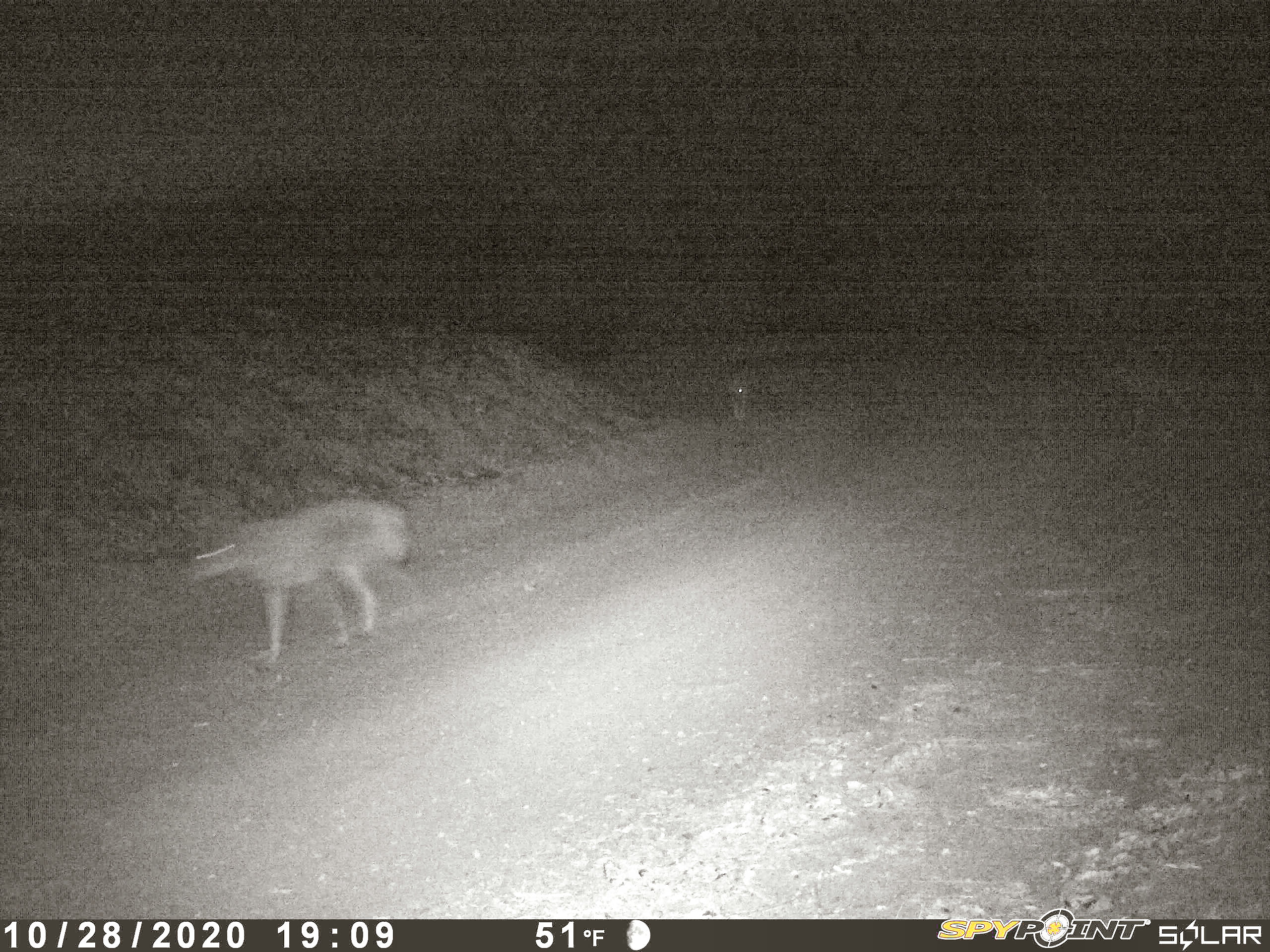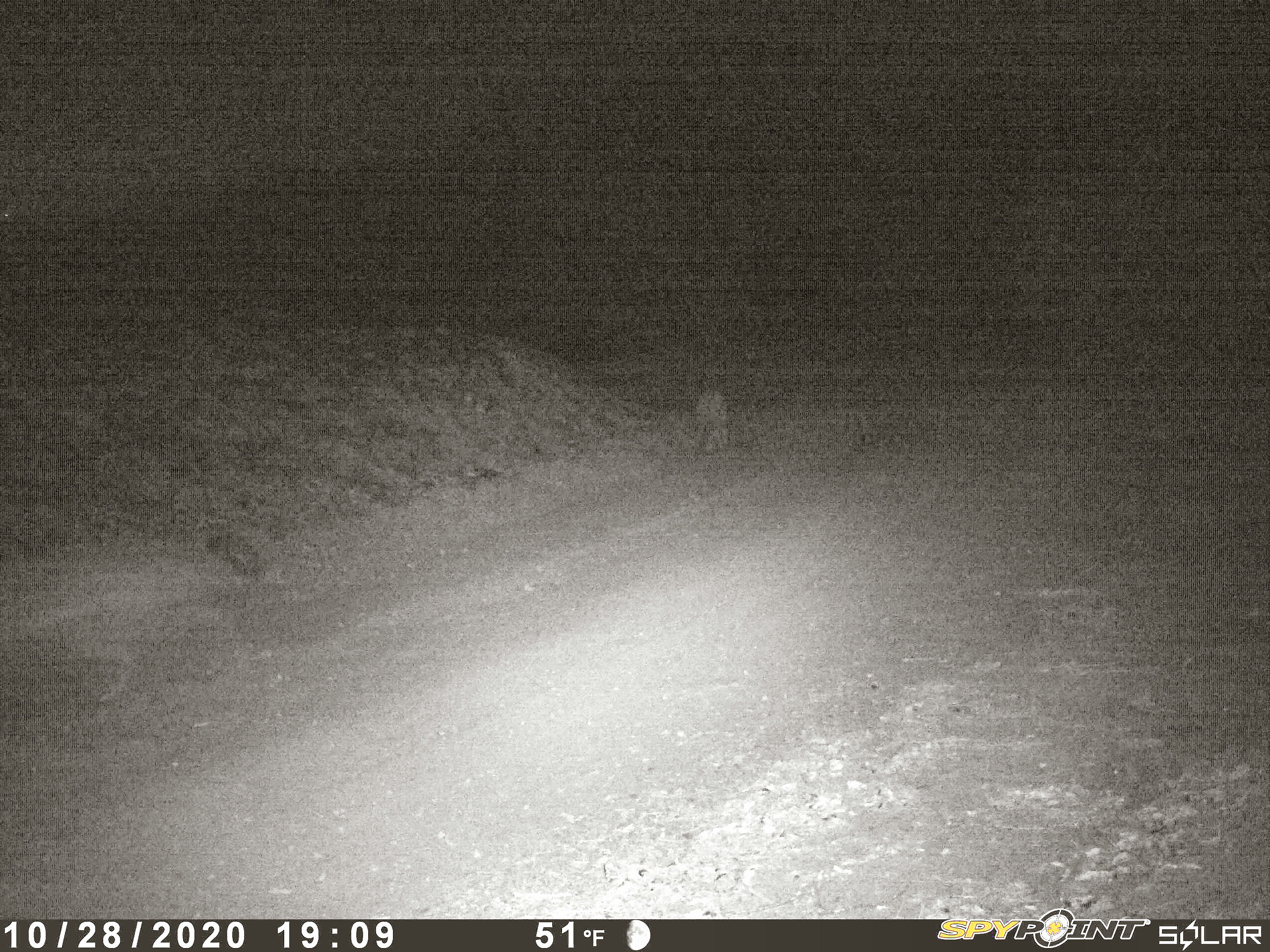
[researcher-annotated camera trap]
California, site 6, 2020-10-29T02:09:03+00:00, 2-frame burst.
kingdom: Animalia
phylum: Chordata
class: Mammalia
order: Carnivora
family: Canidae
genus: Canis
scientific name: Canis latrans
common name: coyote